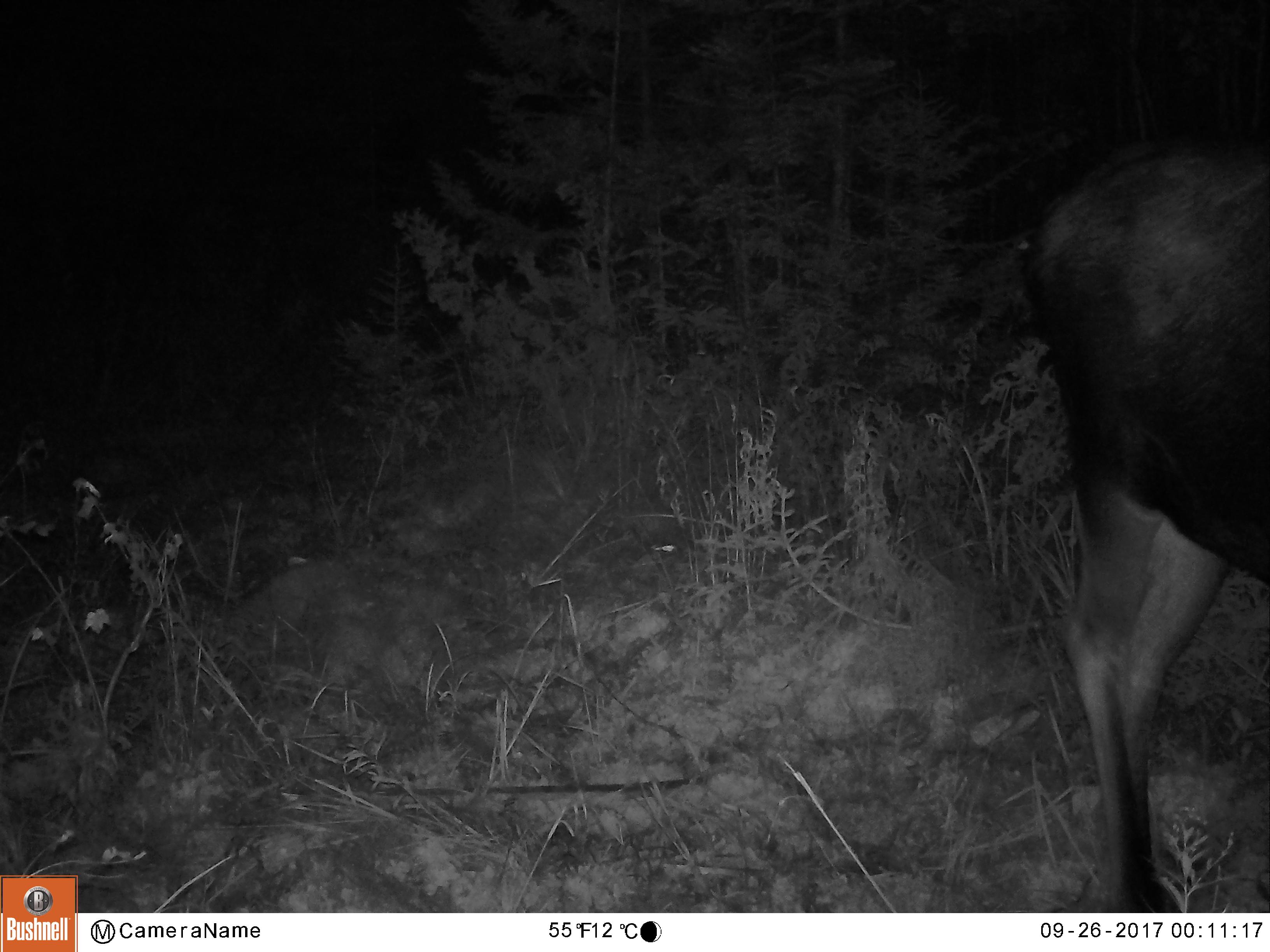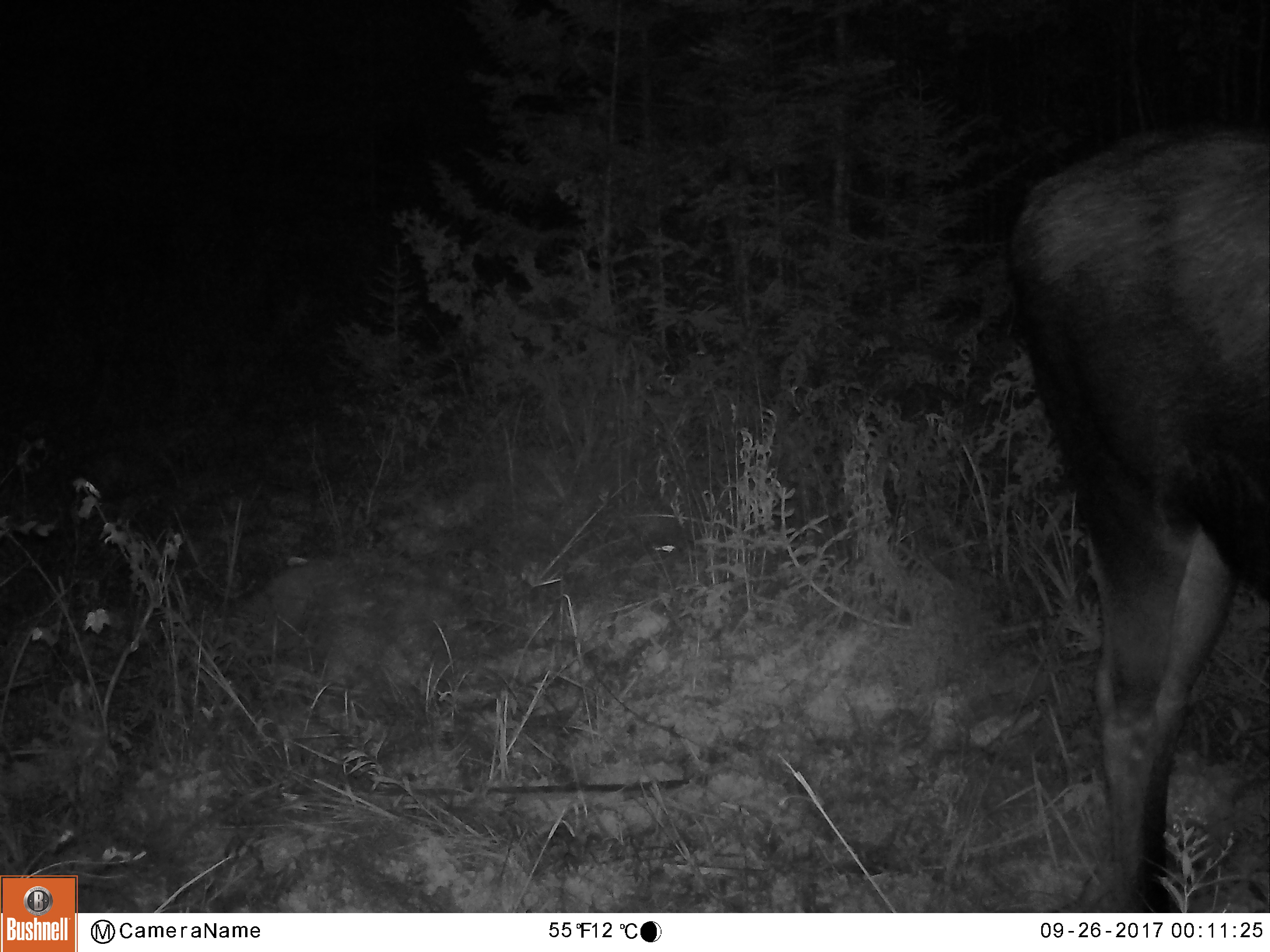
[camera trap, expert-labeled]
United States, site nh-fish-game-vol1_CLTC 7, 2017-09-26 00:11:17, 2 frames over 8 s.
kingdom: Animalia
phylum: Chordata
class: Mammalia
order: Artiodactyla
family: Cervidae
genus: Alces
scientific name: Alces alces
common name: moose